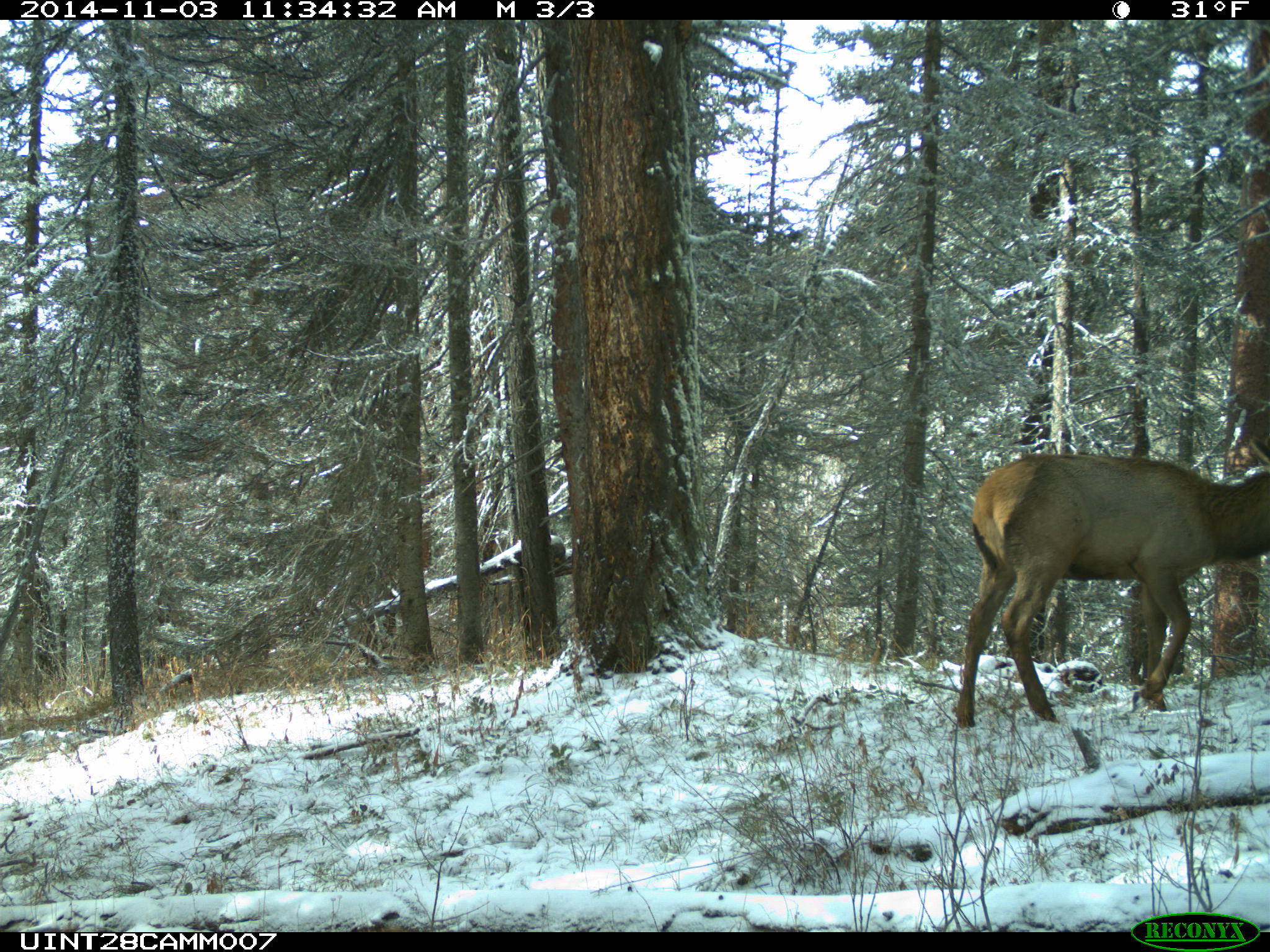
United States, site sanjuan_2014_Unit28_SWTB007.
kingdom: Animalia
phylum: Chordata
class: Mammalia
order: Artiodactyla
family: Cervidae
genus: Cervus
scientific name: Cervus elaphus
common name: red deer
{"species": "Cervus elaphus (red deer)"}